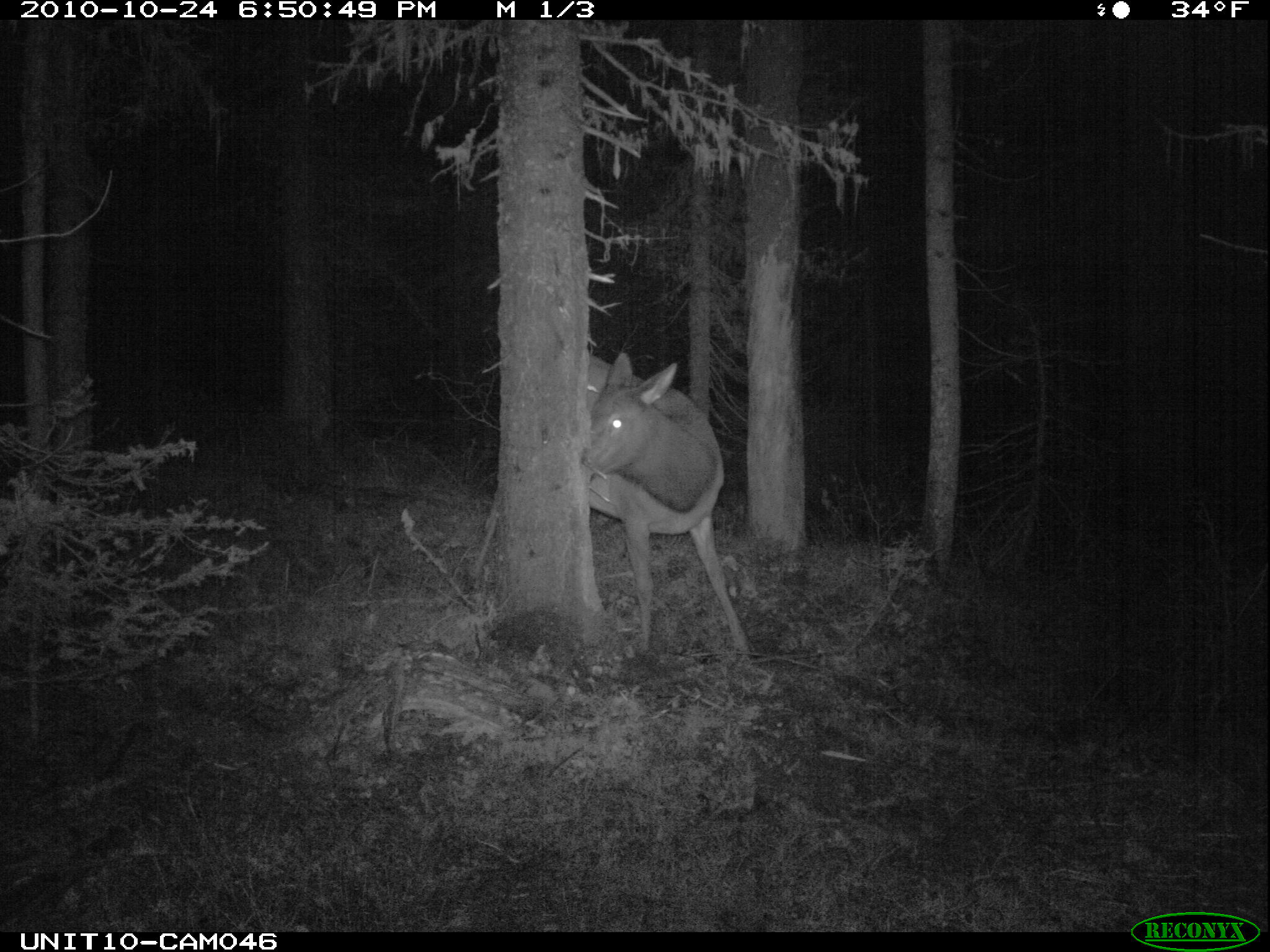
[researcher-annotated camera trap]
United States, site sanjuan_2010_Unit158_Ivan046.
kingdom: Animalia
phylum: Chordata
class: Mammalia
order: Artiodactyla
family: Cervidae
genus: Cervus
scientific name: Cervus elaphus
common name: red deer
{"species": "Cervus elaphus (red deer)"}